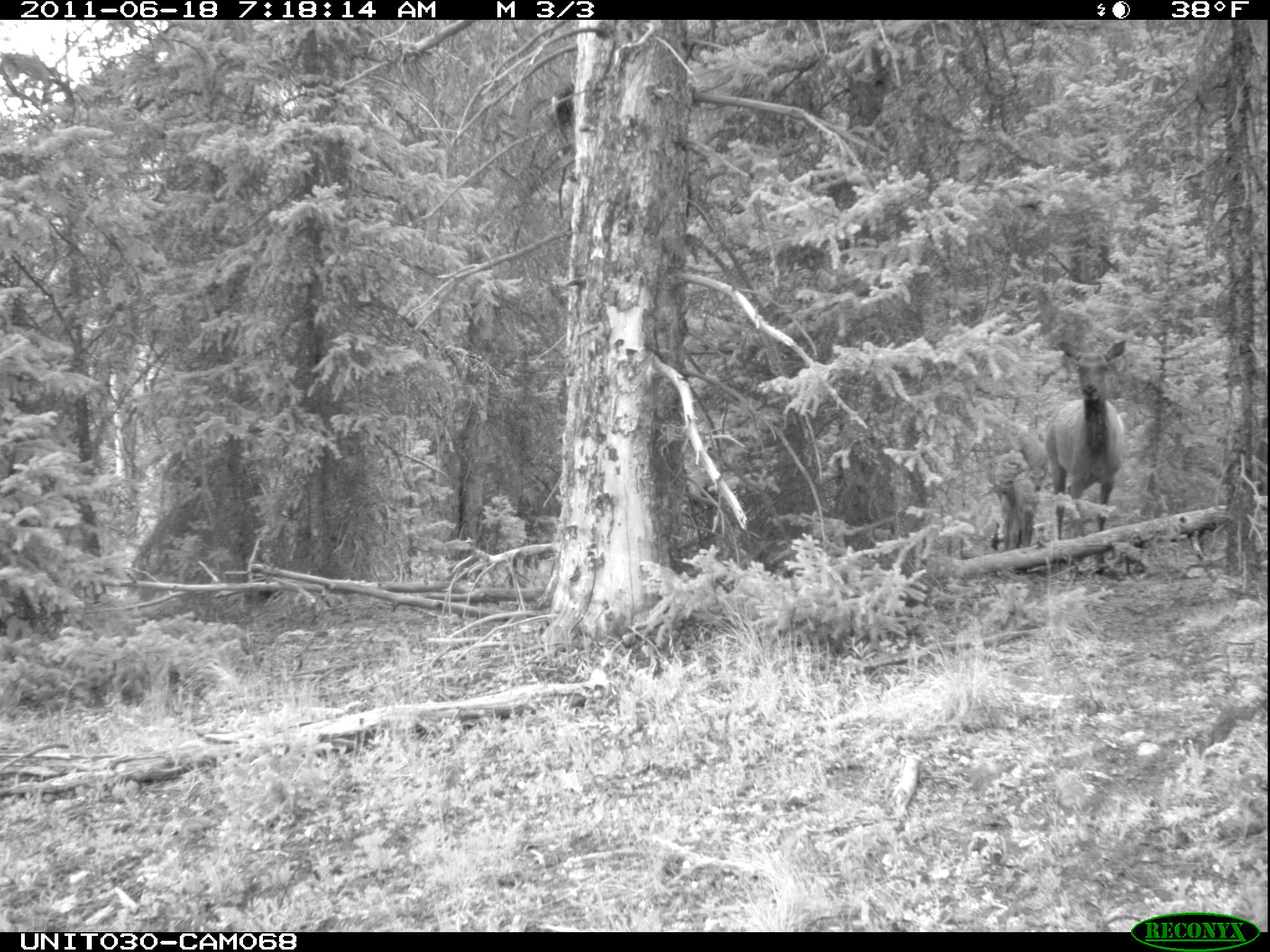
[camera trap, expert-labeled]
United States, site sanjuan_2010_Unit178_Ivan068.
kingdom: Animalia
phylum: Chordata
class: Mammalia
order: Artiodactyla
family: Cervidae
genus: Cervus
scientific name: Cervus elaphus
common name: red deer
Cervus elaphus (red deer).